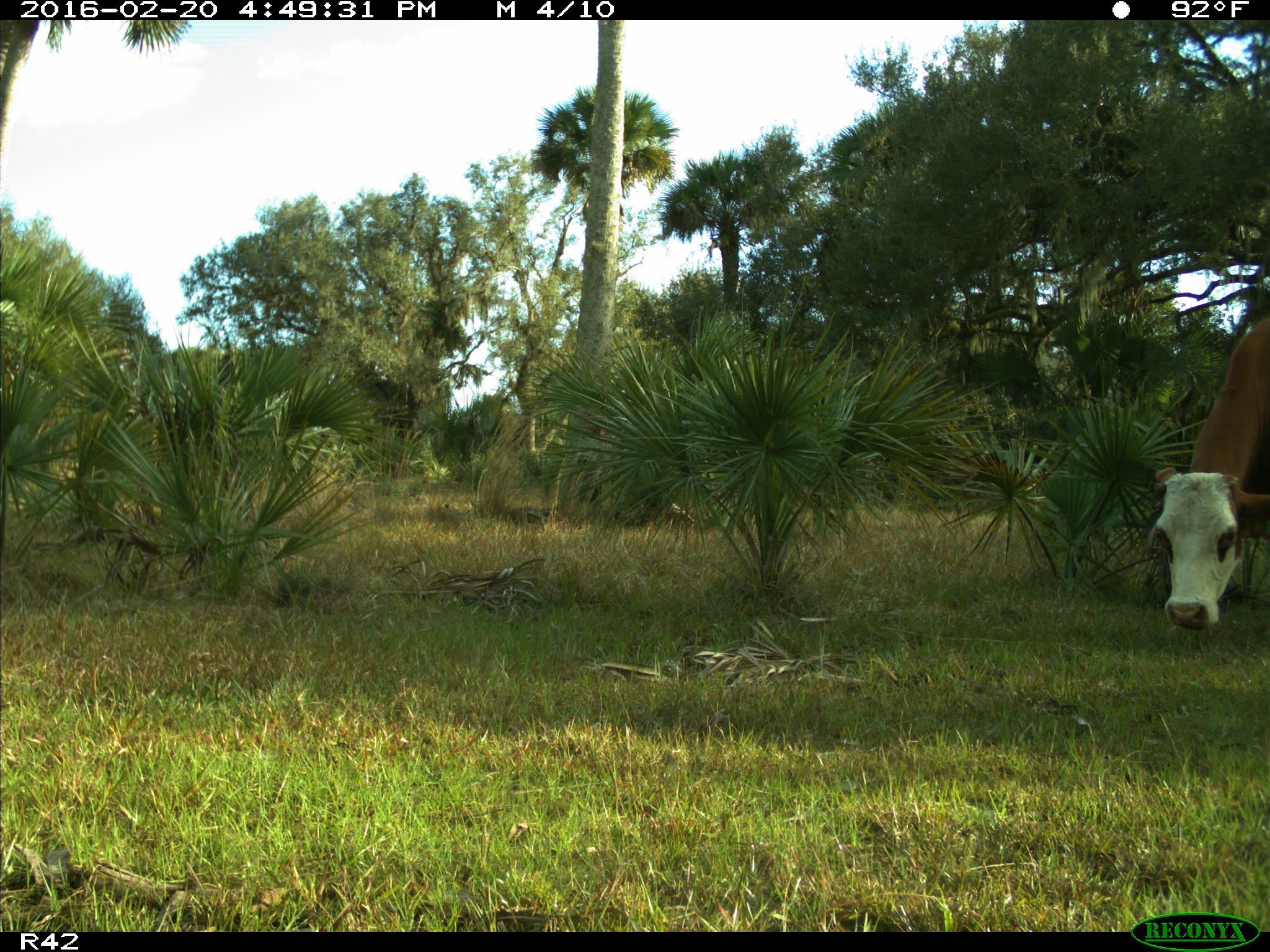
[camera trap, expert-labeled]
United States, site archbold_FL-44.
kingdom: Animalia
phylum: Chordata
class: Mammalia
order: Artiodactyla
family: Bovidae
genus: Bos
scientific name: Bos taurus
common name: domestic cow